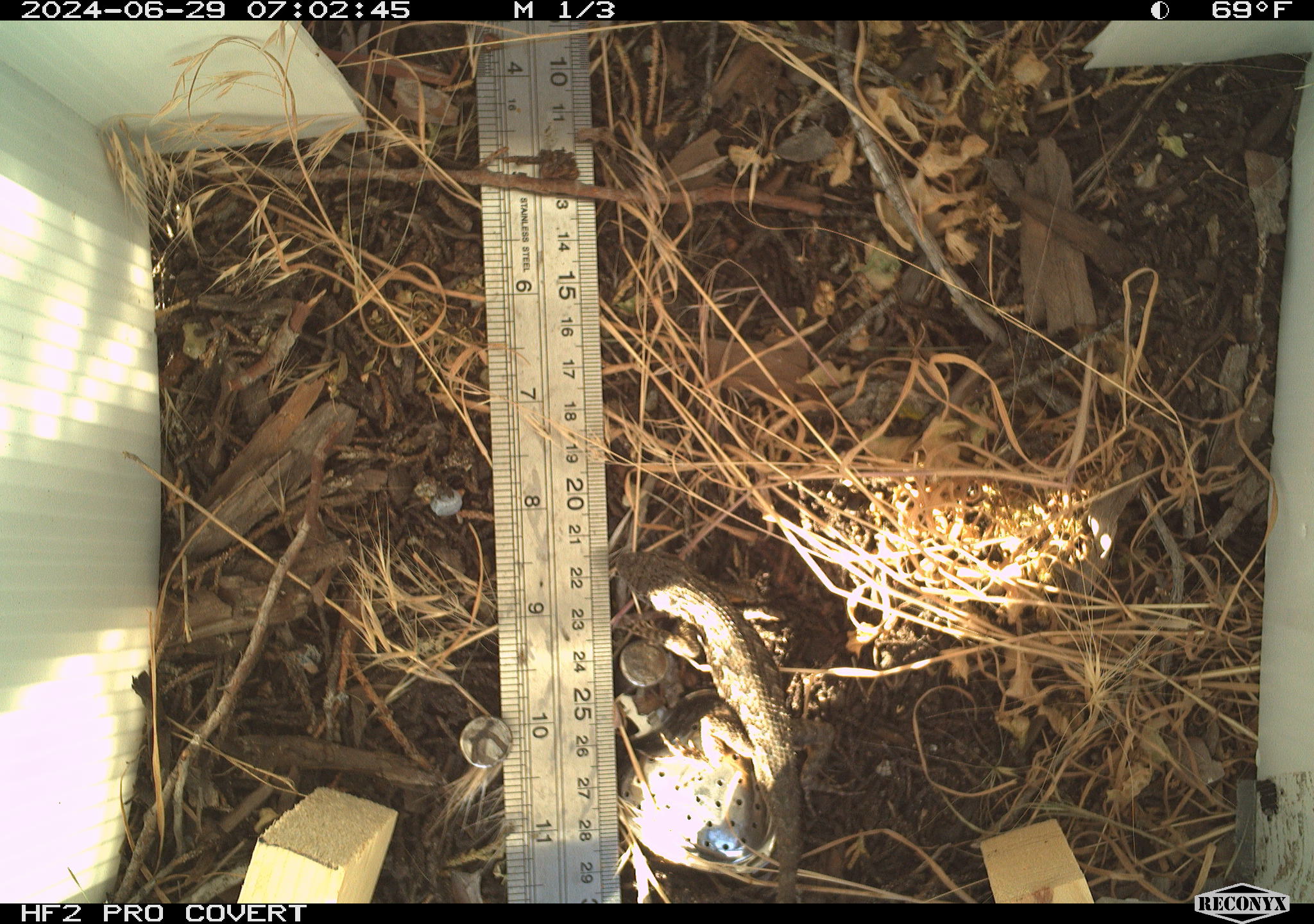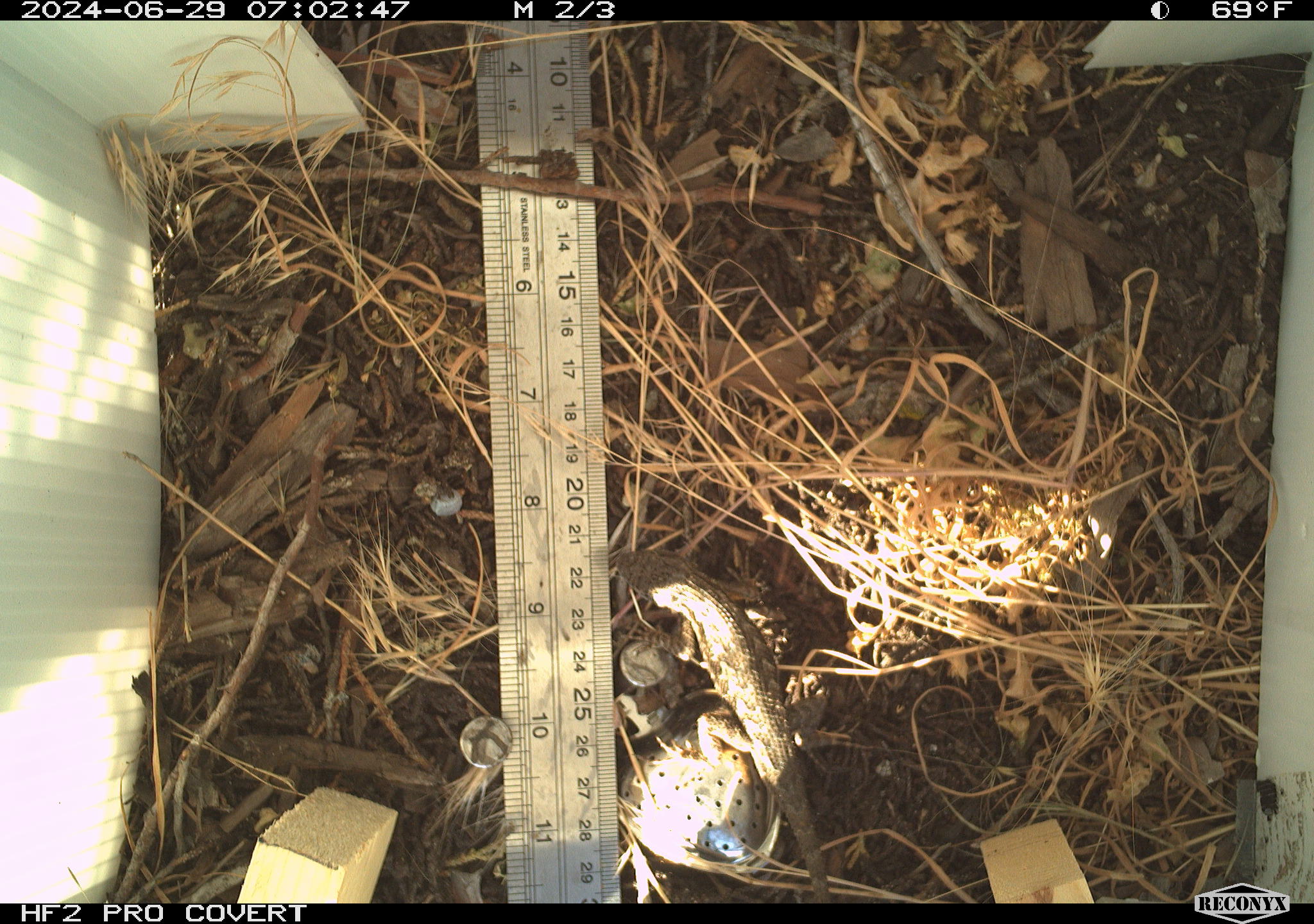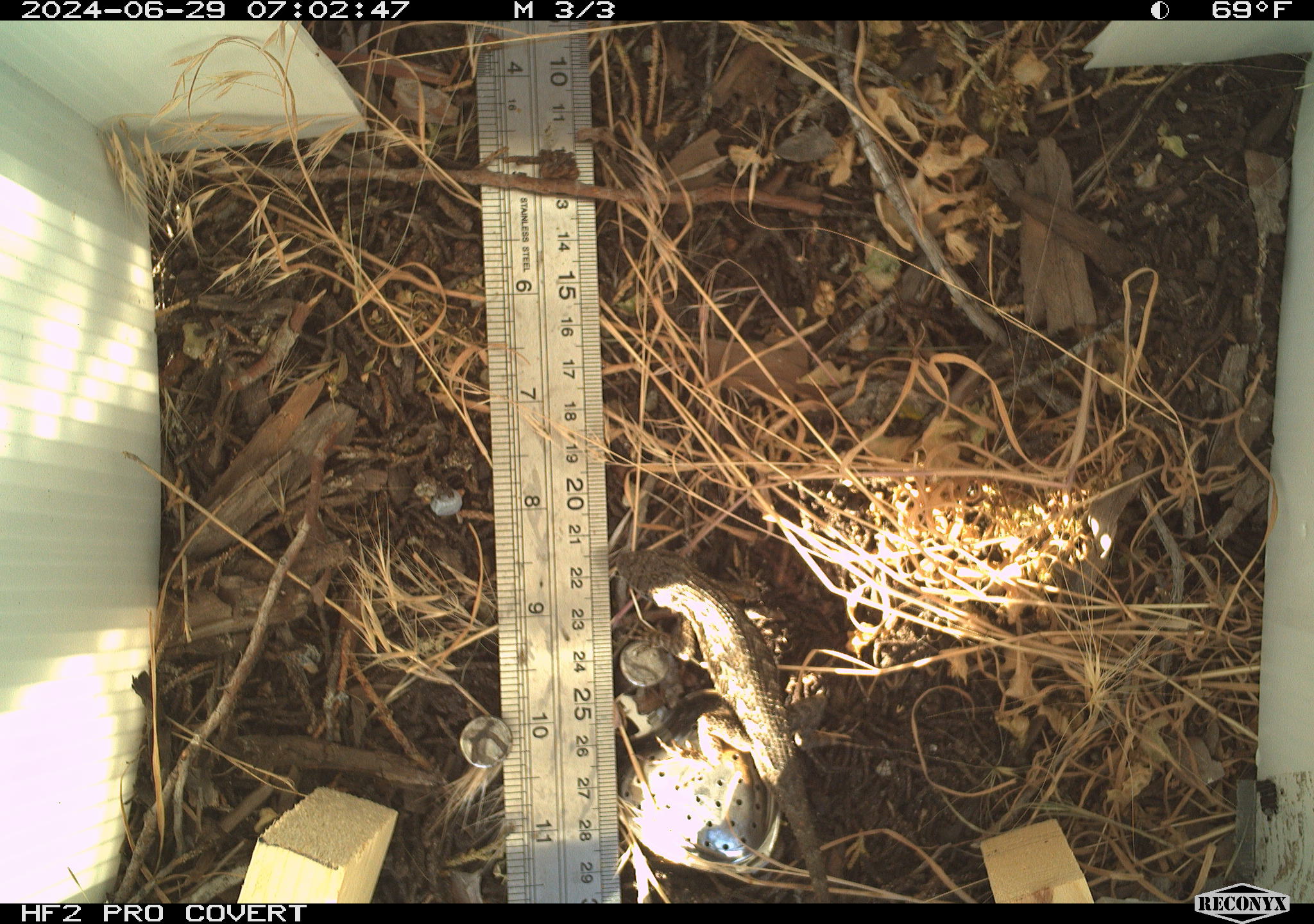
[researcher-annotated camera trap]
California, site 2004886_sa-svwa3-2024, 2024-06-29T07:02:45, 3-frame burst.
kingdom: Animalia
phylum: Chordata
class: Reptilia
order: Squamata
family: Phrynosomatidae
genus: Sceloporus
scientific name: Sceloporus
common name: spiny lizards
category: sceloporus species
Sceloporus species (spiny lizards) (Sceloporus).